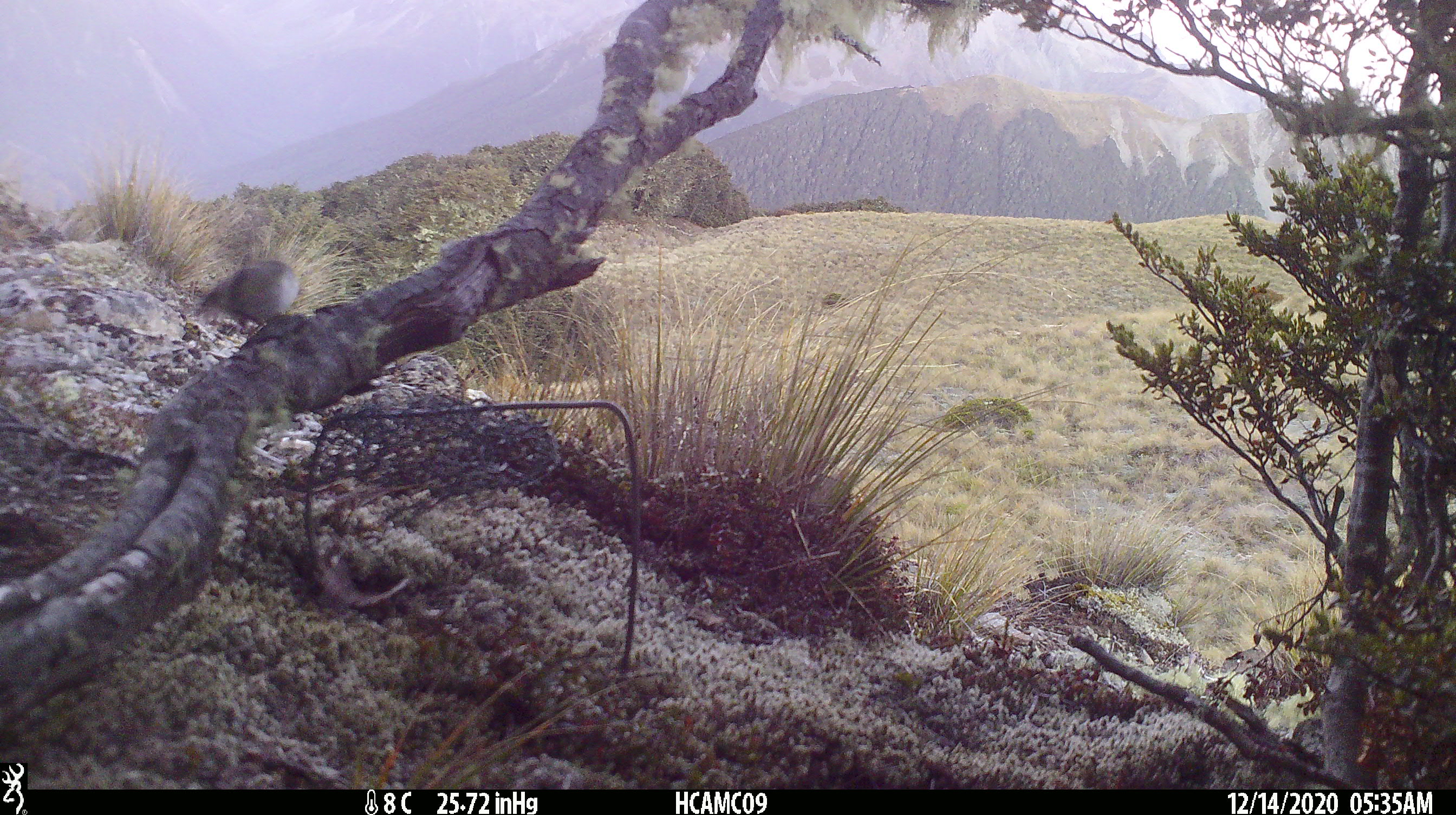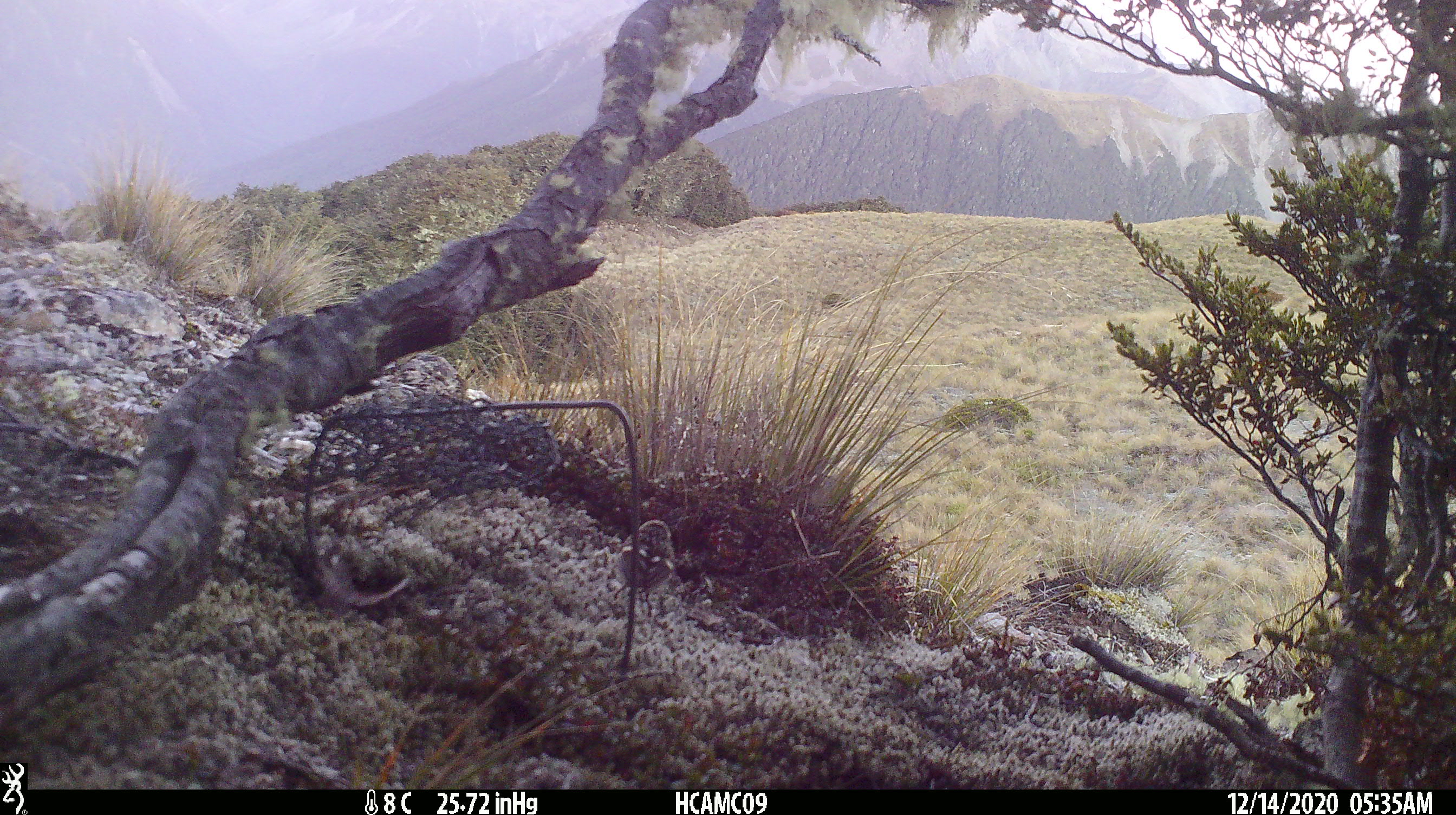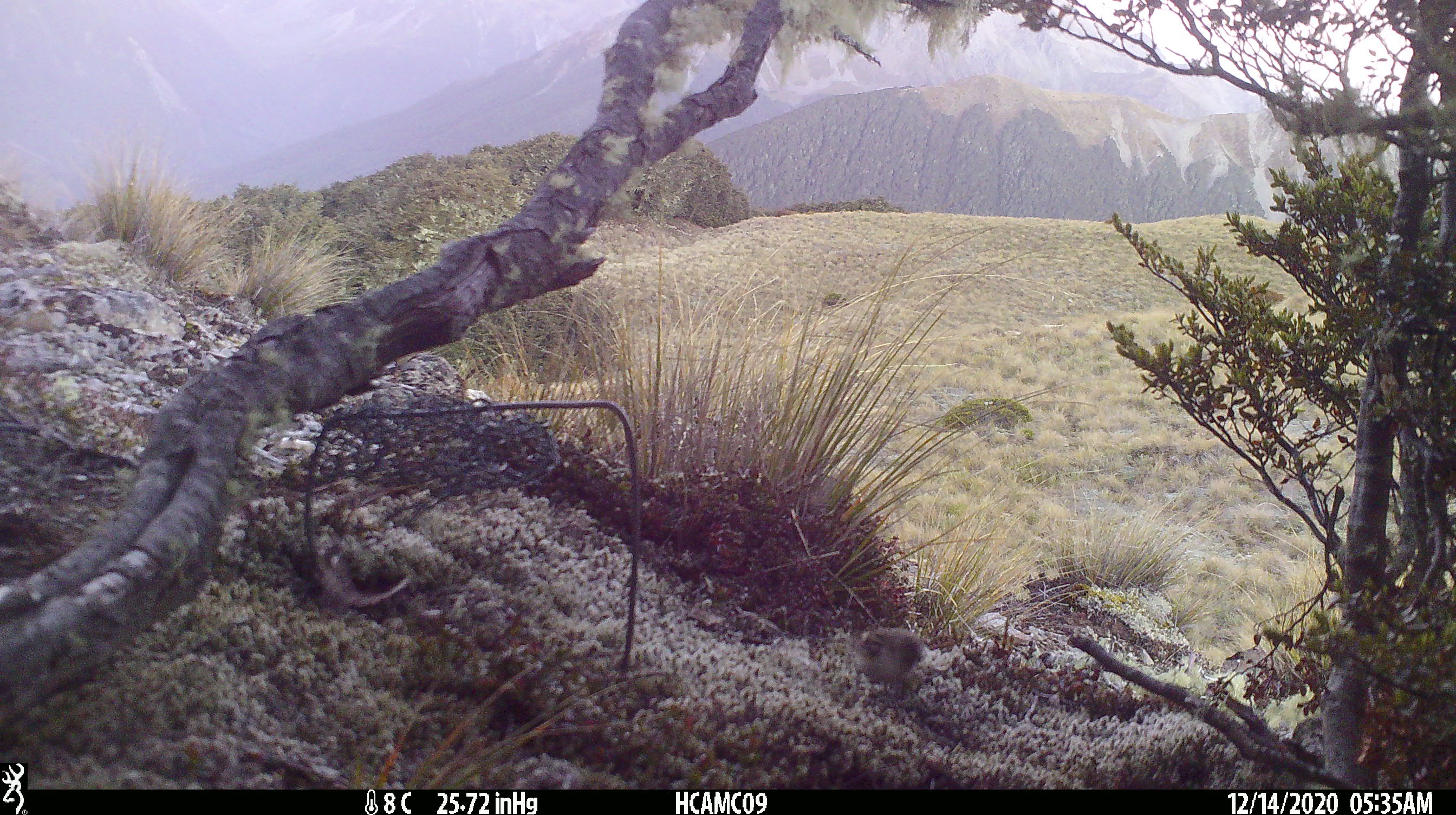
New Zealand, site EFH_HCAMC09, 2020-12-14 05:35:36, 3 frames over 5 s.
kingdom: Animalia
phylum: Chordata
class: Aves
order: Passeriformes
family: Acanthisittidae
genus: Acanthisitta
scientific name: Acanthisitta chloris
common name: rifleman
Rifleman (Acanthisitta chloris).